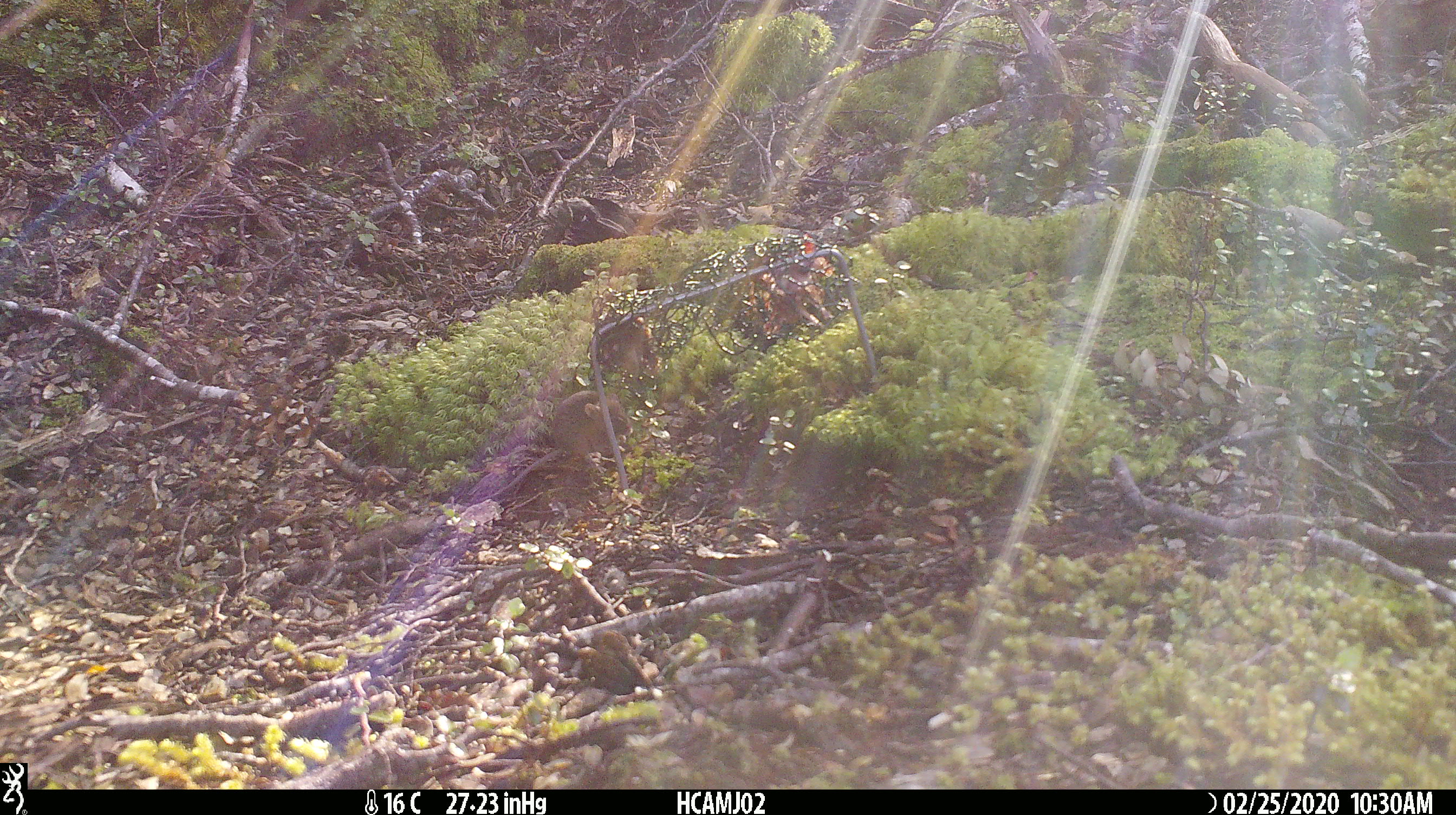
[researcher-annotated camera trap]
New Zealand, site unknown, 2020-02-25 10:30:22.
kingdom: Animalia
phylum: Chordata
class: Mammalia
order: Rodentia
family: Muridae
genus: Mus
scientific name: Mus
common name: mouse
Mouse (Mus).